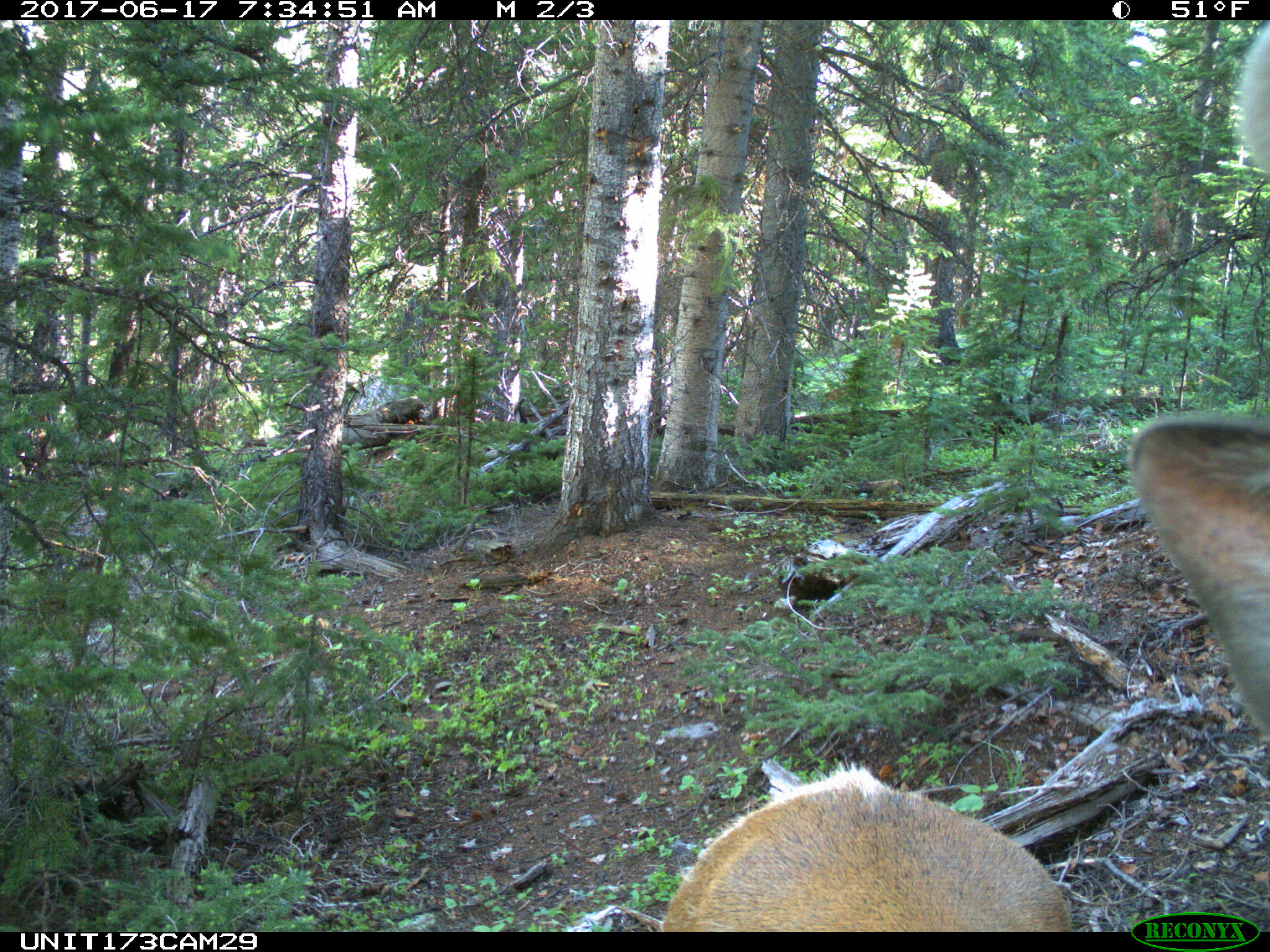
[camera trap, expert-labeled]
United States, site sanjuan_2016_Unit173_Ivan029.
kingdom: Animalia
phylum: Chordata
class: Mammalia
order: Artiodactyla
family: Cervidae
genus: Cervus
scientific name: Cervus elaphus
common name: red deer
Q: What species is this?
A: Cervus elaphus (red deer).